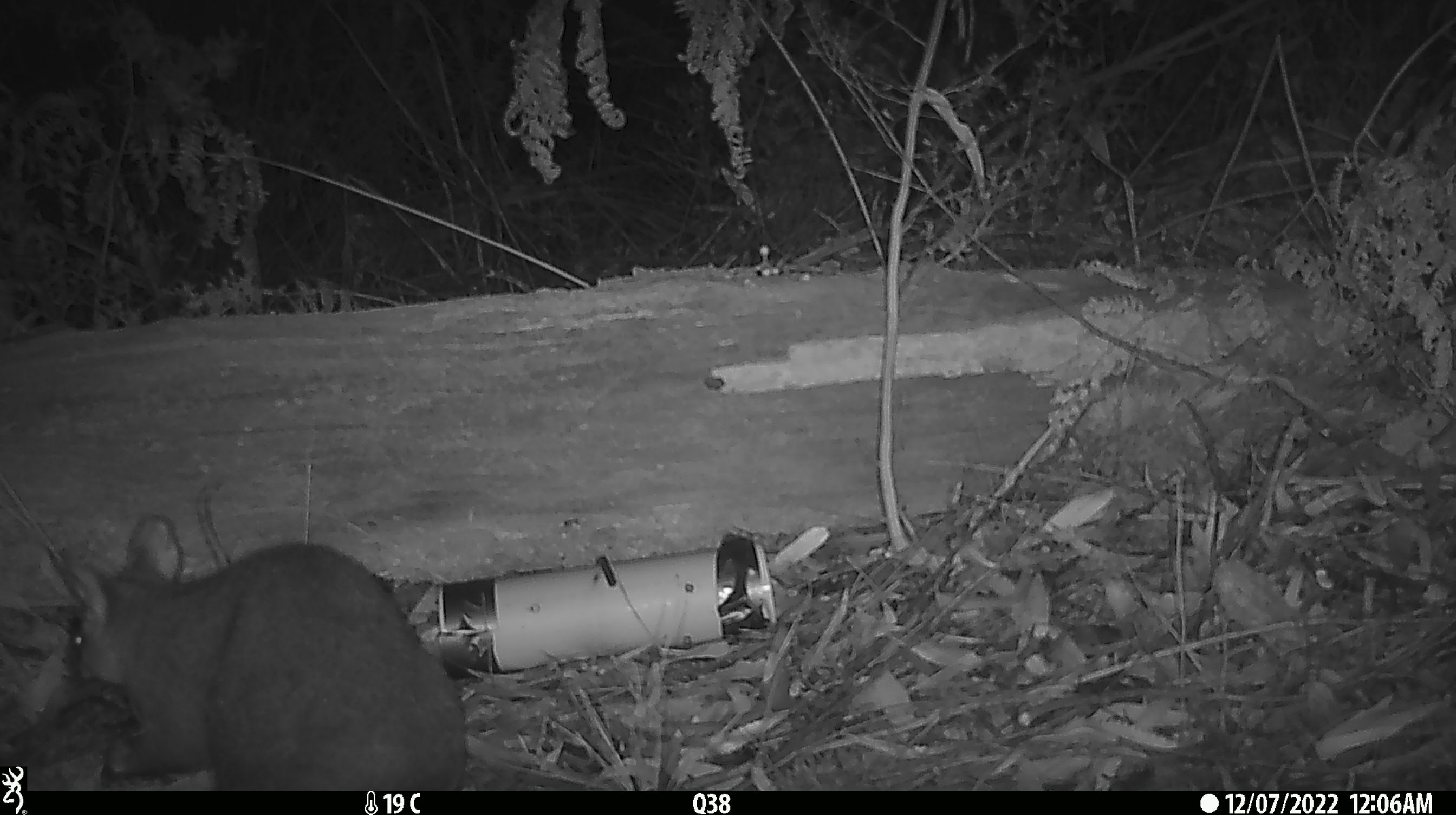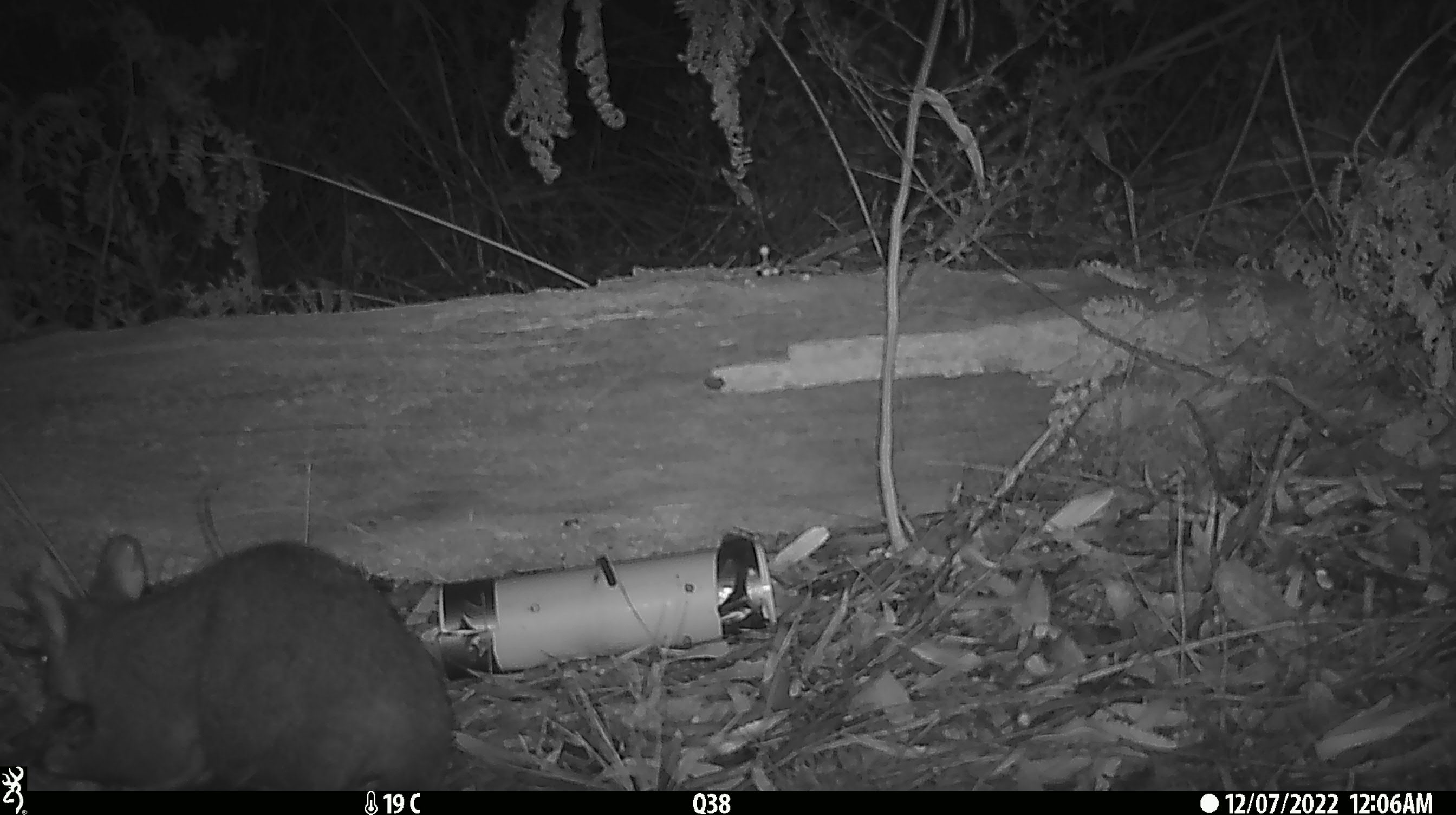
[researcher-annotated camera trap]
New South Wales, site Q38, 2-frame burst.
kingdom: Animalia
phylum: Chordata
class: Mammalia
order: Diprotodontia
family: Phalangeridae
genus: Trichosurus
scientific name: Trichosurus vulpecula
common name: common brushtail possum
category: possum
Possum (common brushtail possum) (Trichosurus vulpecula).